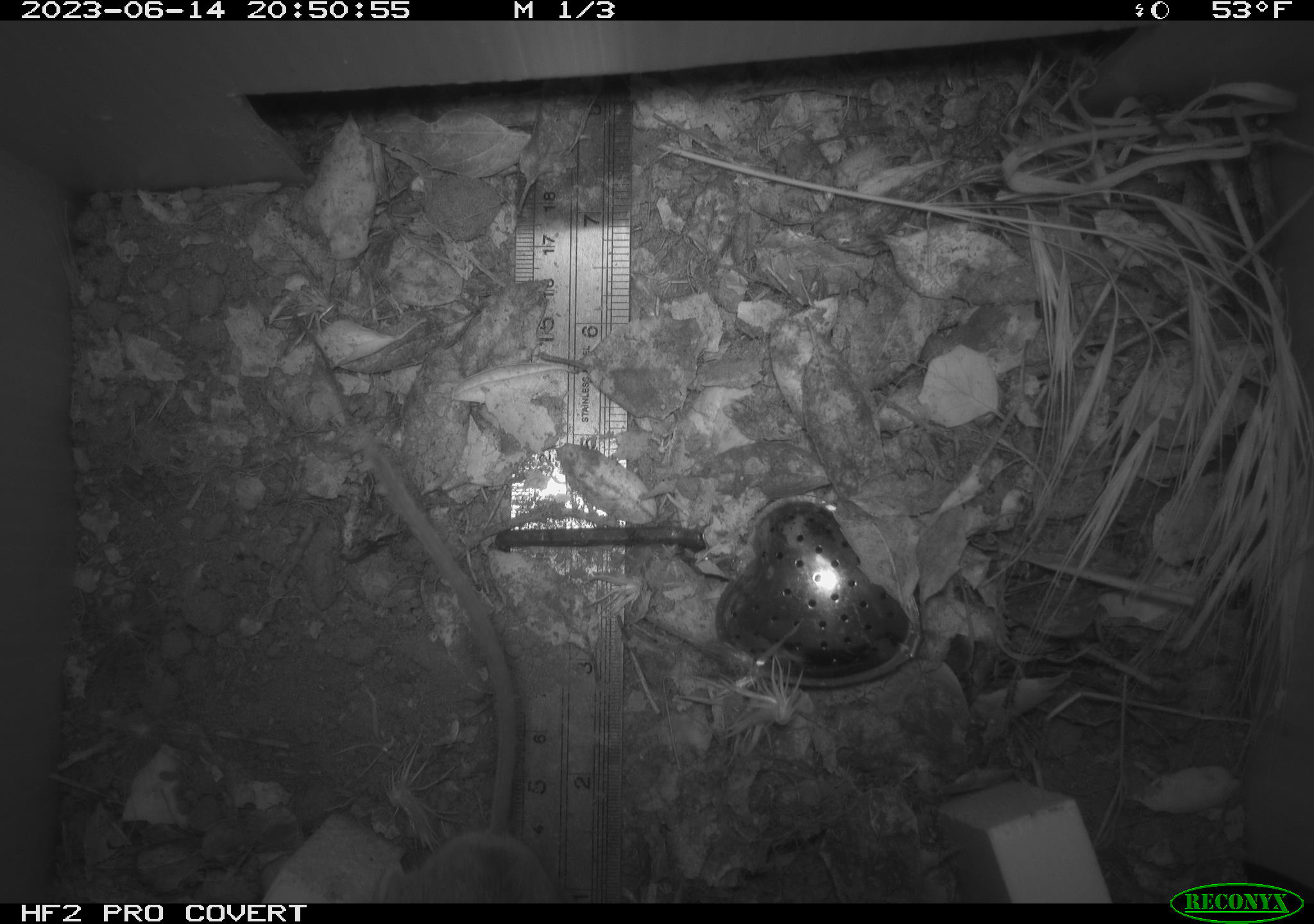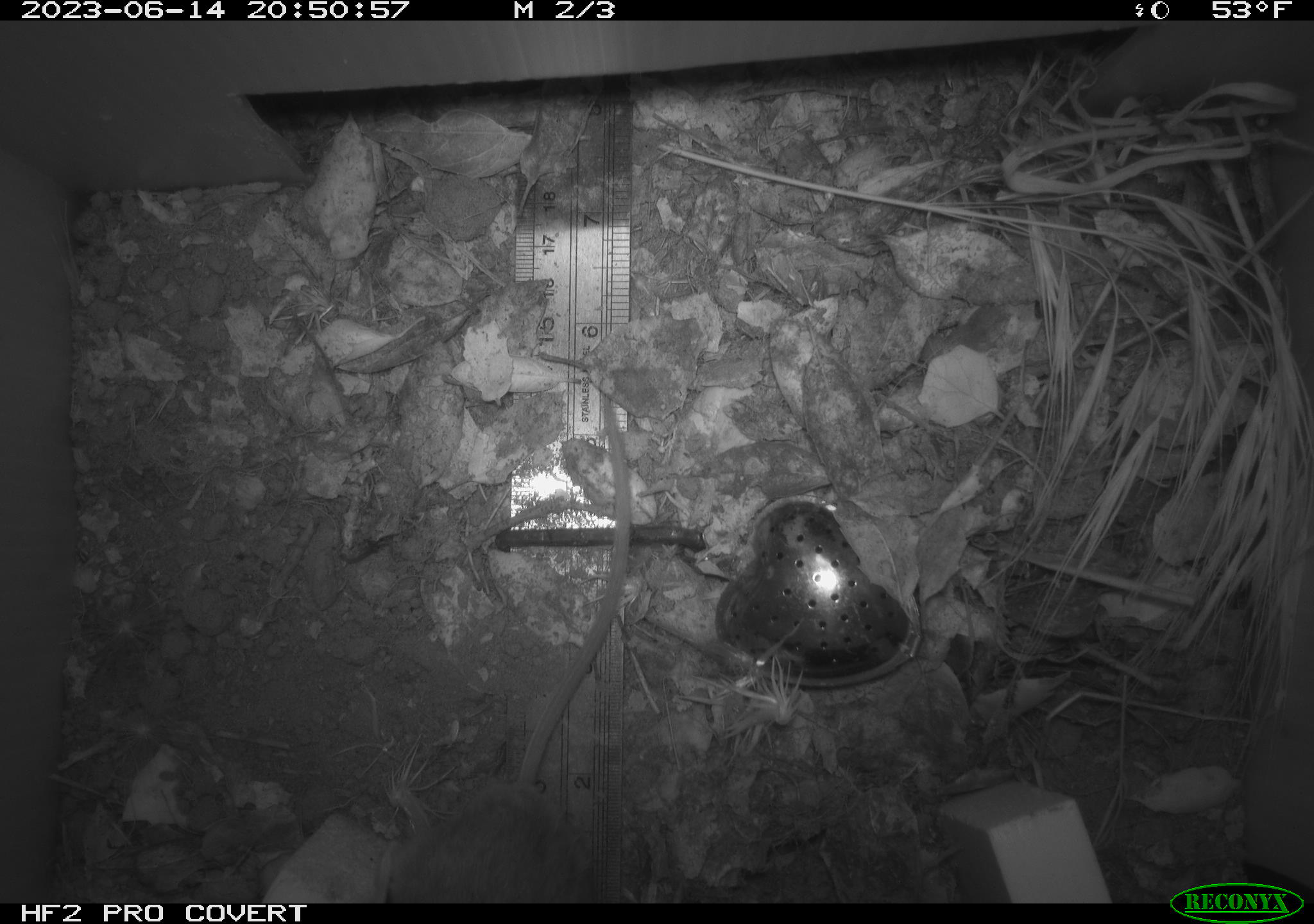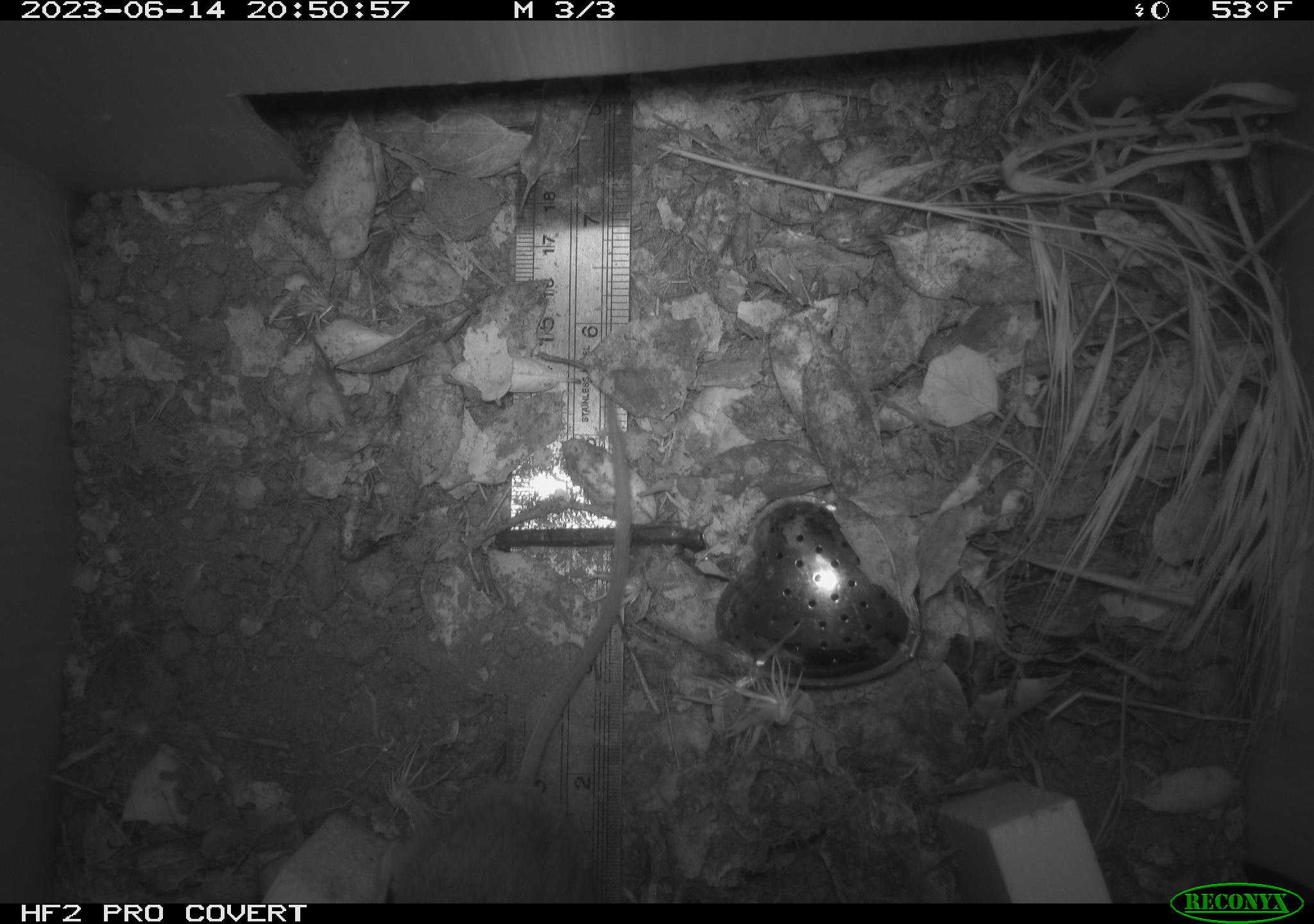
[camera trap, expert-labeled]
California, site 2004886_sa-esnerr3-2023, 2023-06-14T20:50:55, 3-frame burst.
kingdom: Animalia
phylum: Chordata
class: Mammalia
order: Rodentia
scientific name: Rodentia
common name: mouse species